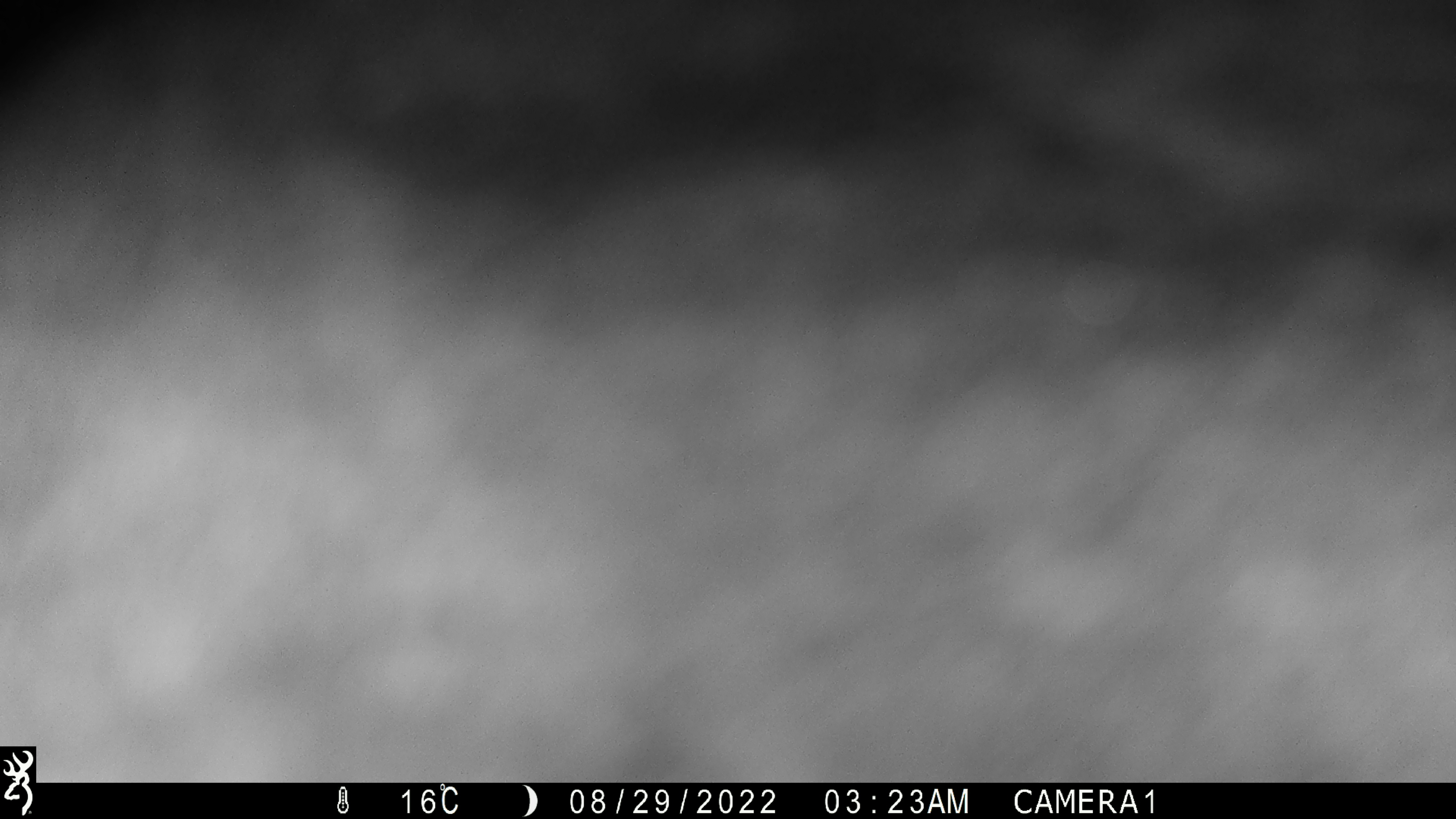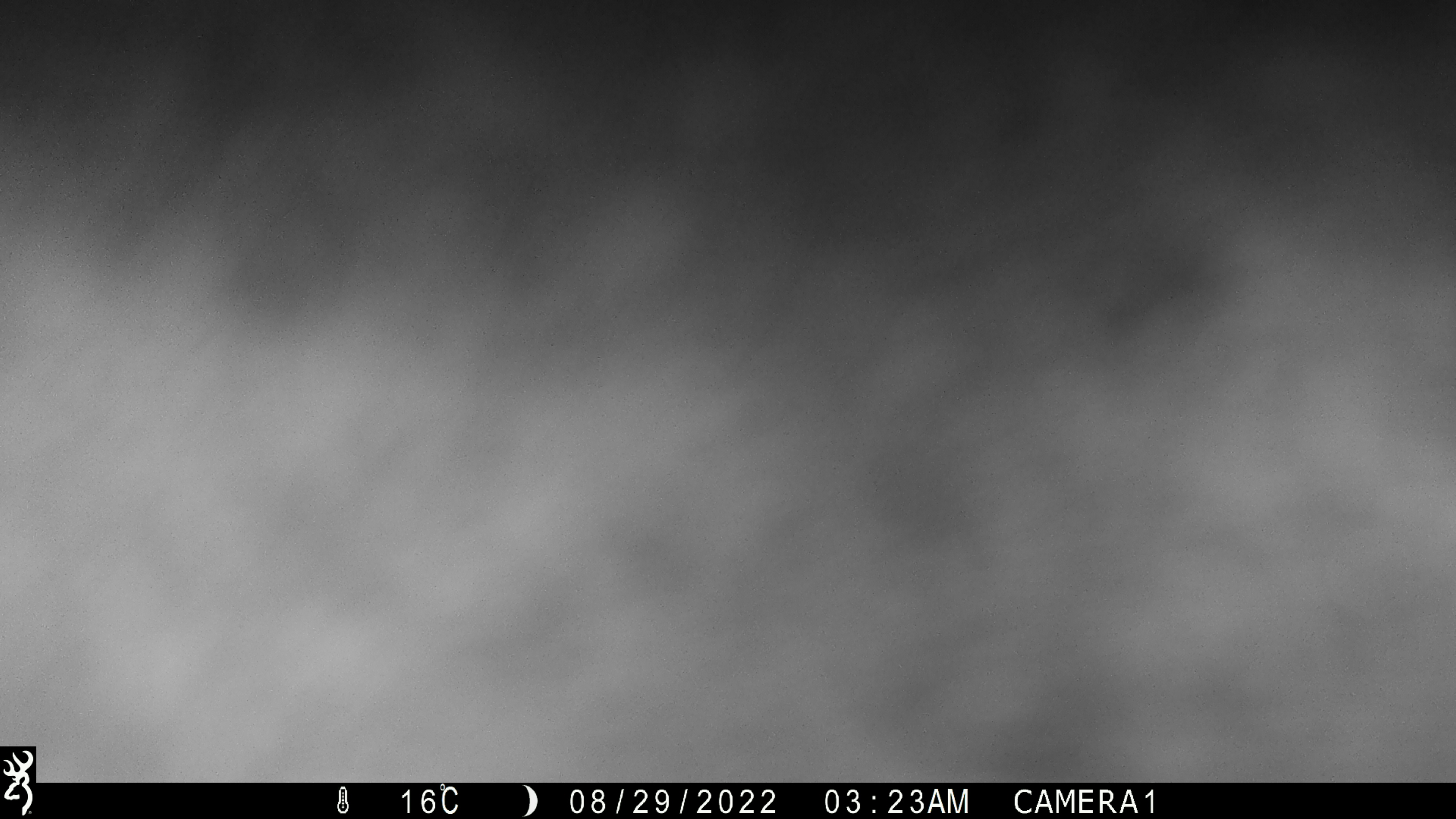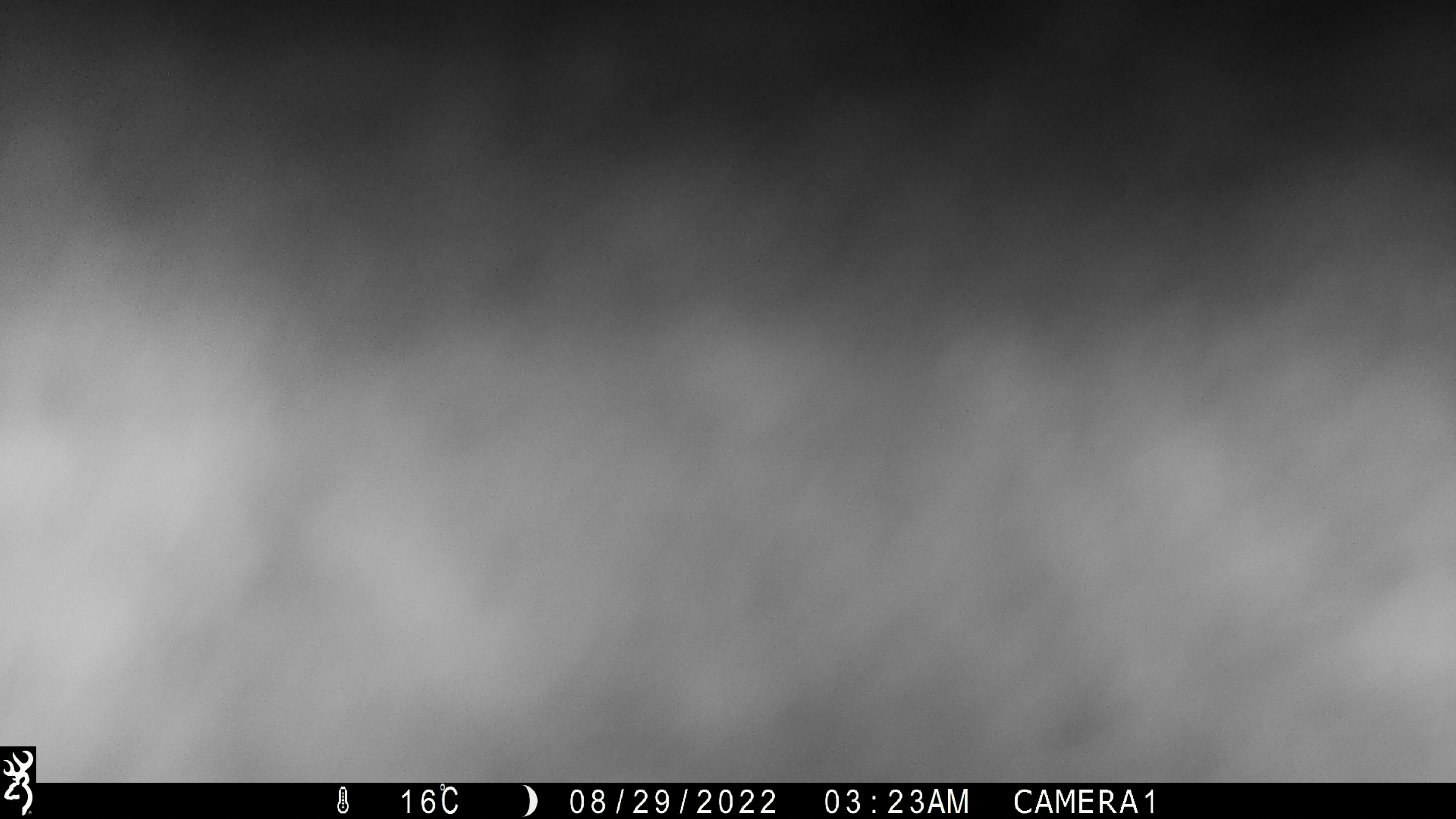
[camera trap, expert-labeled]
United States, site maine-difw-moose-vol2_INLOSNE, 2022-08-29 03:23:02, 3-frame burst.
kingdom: Animalia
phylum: Chordata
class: Mammalia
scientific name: Mammalia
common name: mammal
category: mammal sp.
Mammal sp. (mammal) (Mammalia).